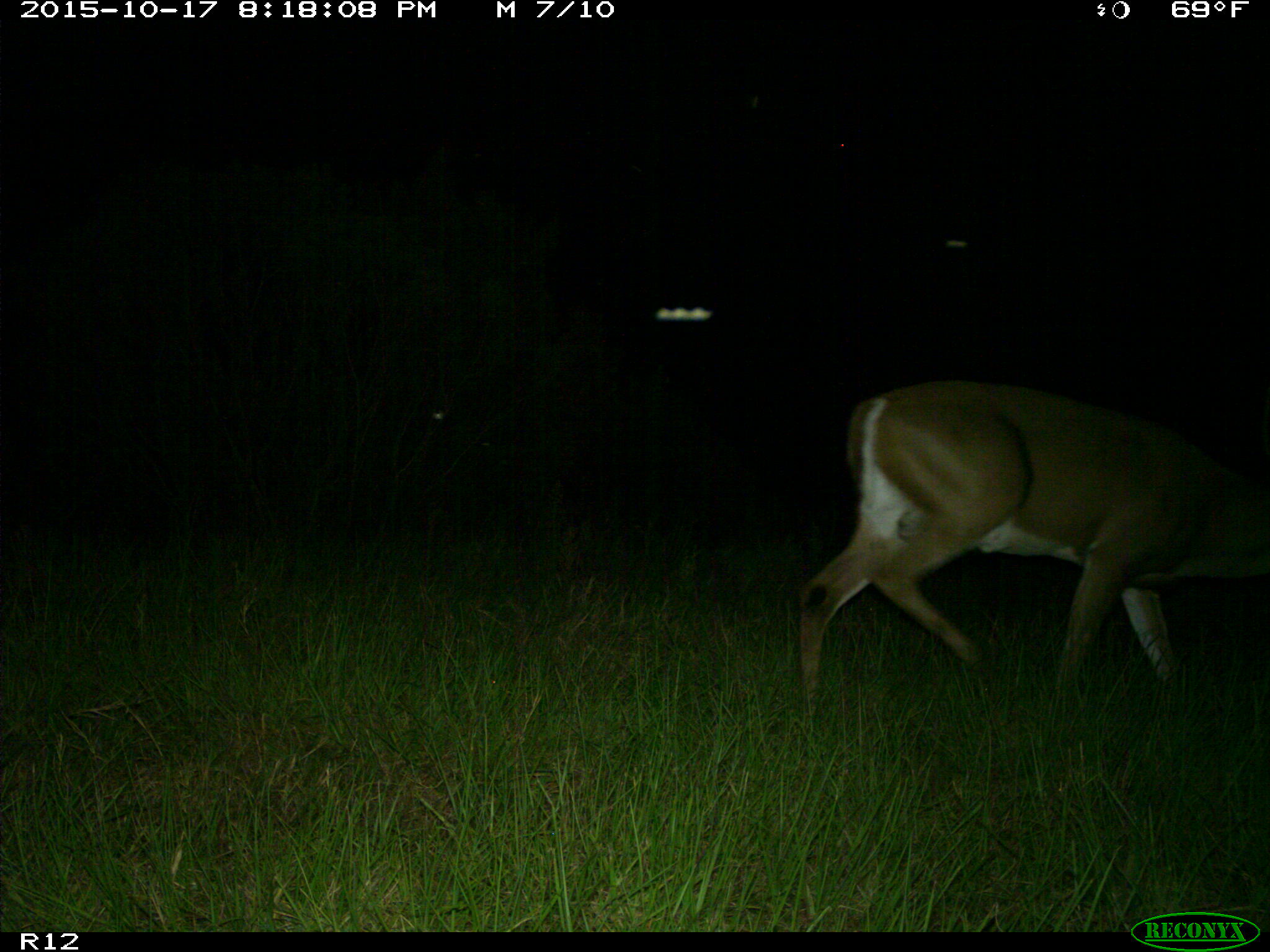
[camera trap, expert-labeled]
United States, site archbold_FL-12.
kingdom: Animalia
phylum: Chordata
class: Mammalia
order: Artiodactyla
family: Cervidae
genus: Odocoileus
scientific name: Odocoileus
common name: deer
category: unidentified deer